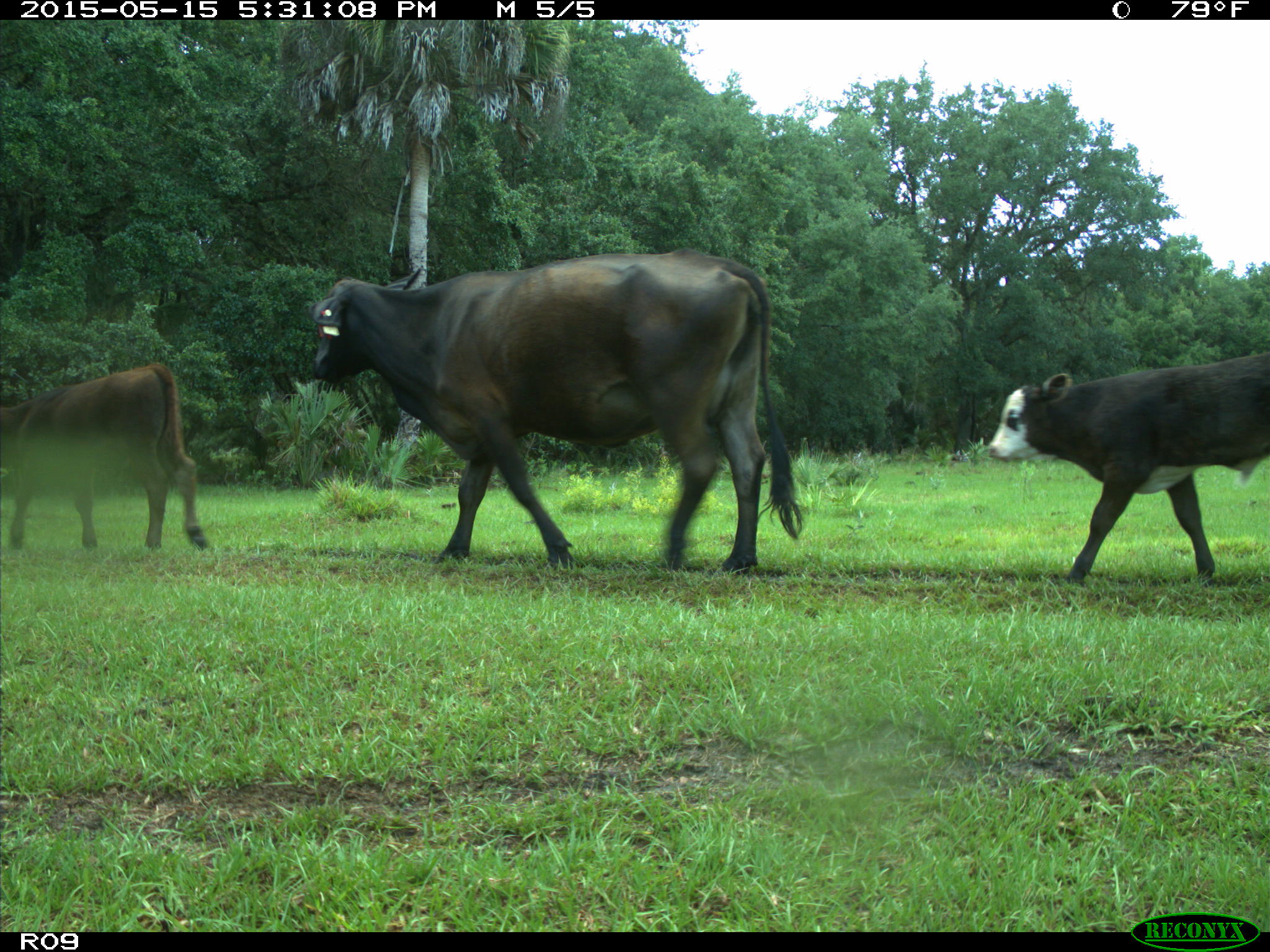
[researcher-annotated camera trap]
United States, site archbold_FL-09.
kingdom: Animalia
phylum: Chordata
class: Mammalia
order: Artiodactyla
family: Bovidae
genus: Bos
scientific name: Bos taurus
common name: domestic cow